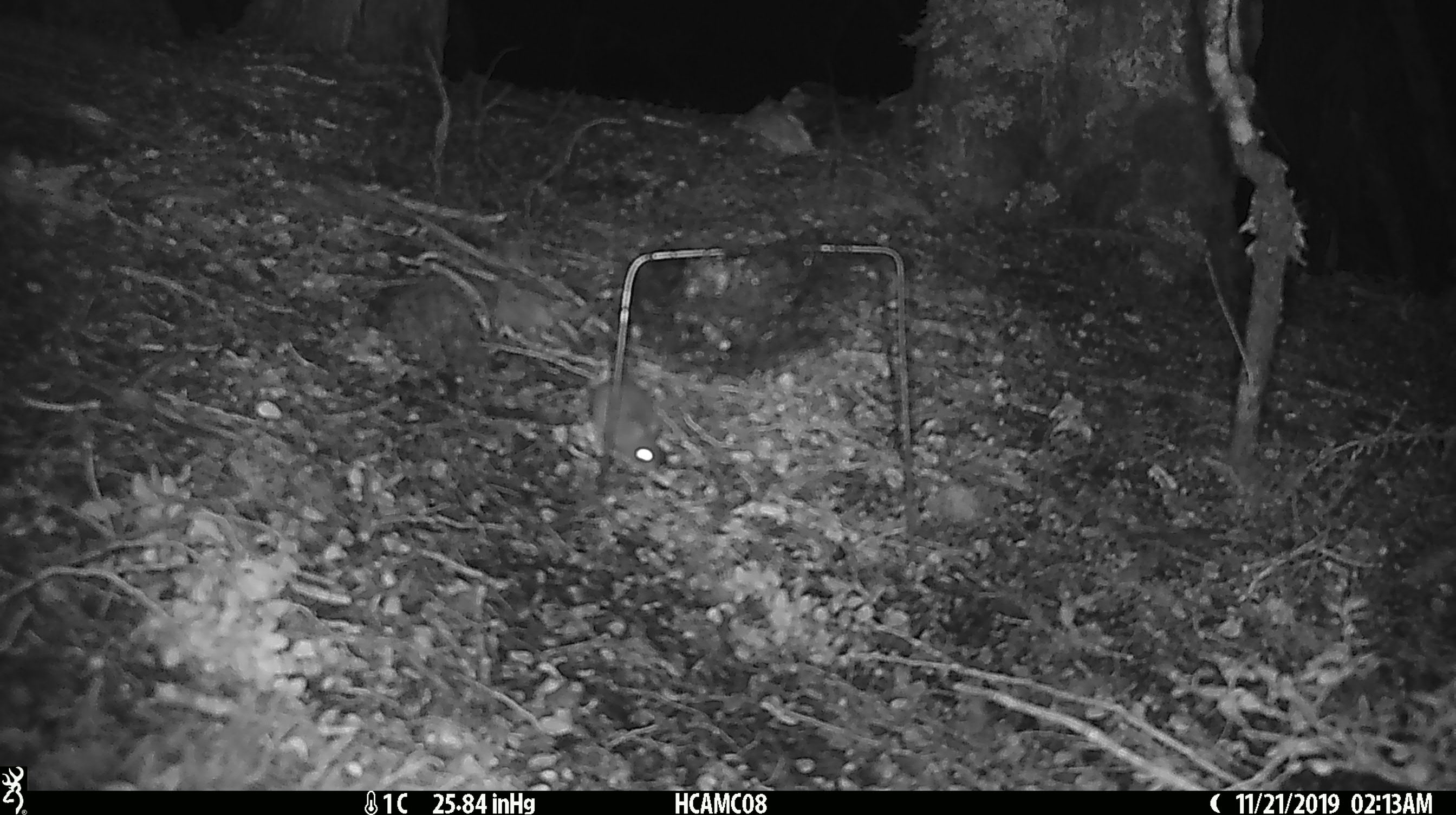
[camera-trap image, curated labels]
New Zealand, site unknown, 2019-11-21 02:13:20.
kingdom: Animalia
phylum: Chordata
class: Mammalia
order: Rodentia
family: Muridae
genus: Mus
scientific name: Mus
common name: mouse